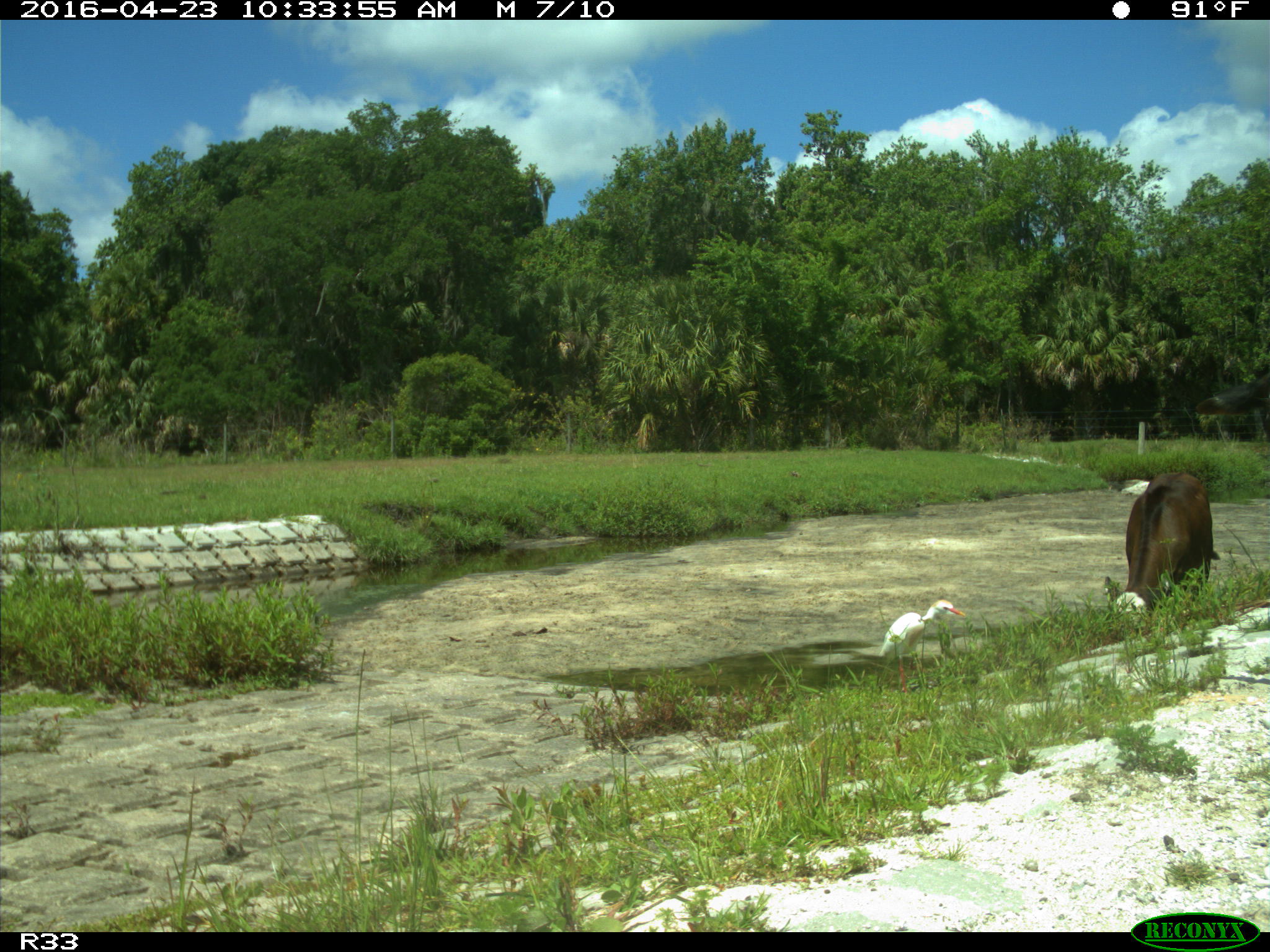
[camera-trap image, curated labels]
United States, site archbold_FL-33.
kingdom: Animalia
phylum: Chordata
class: Mammalia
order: Artiodactyla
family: Bovidae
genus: Bos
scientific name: Bos taurus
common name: domestic cow